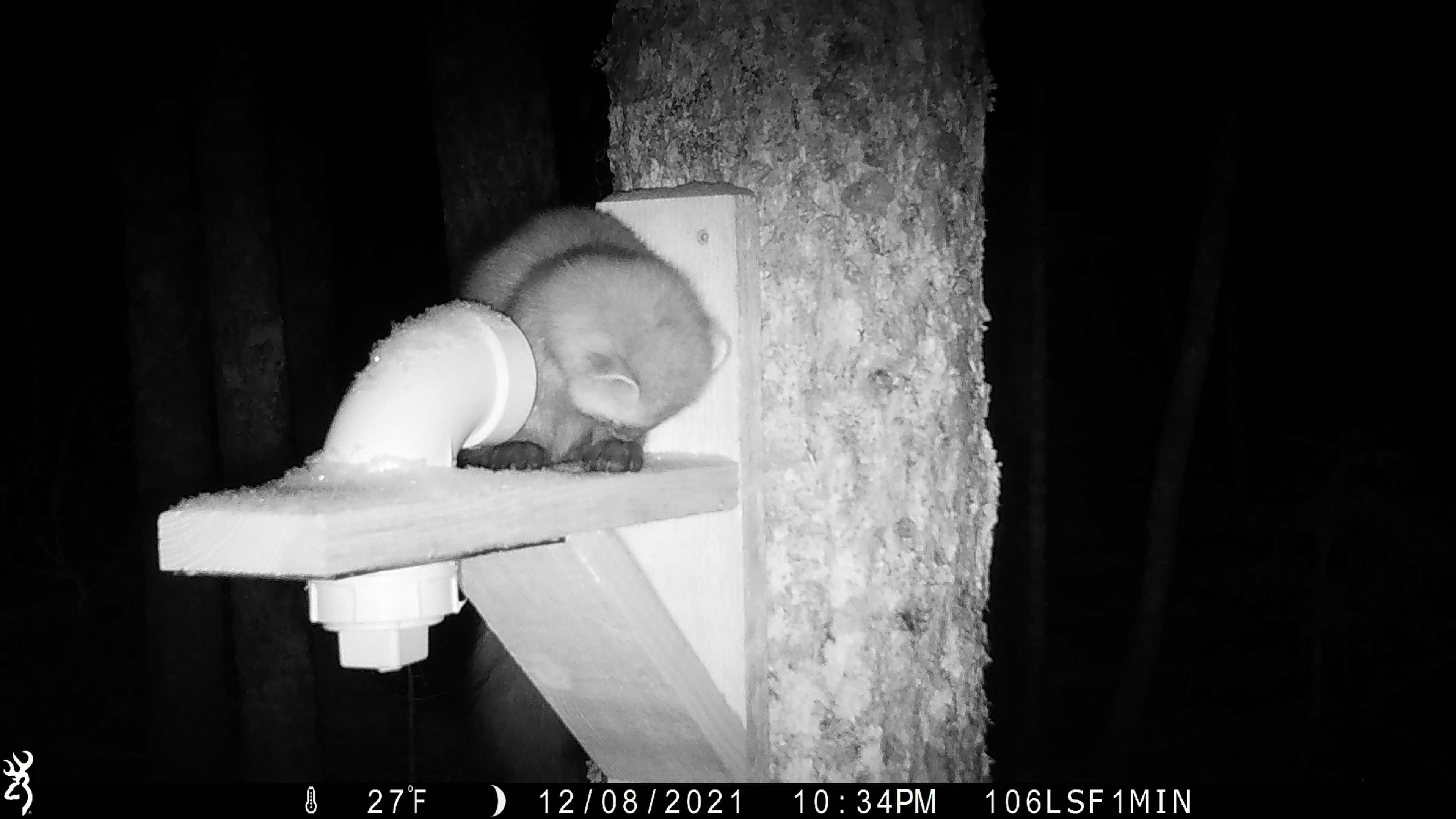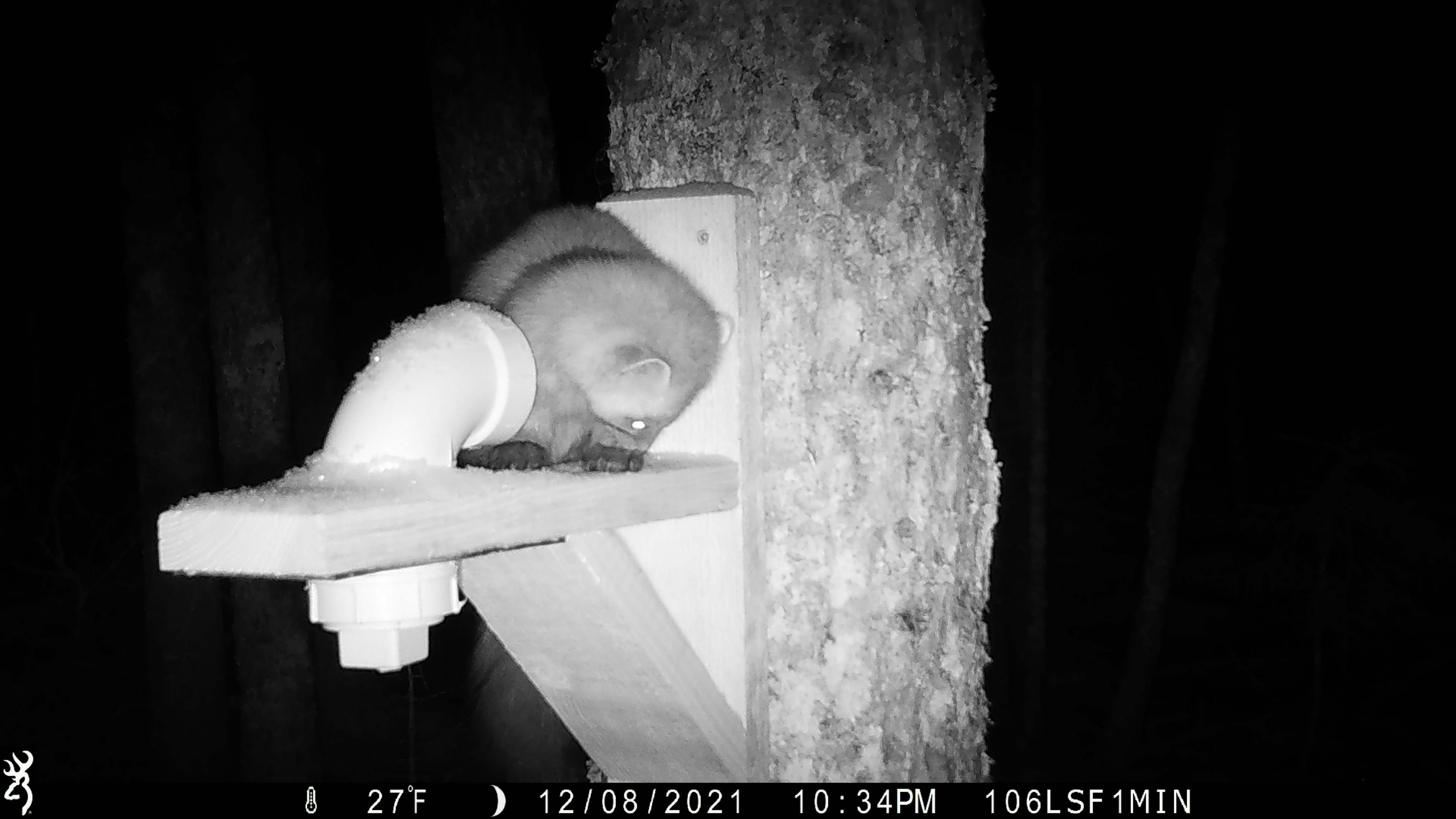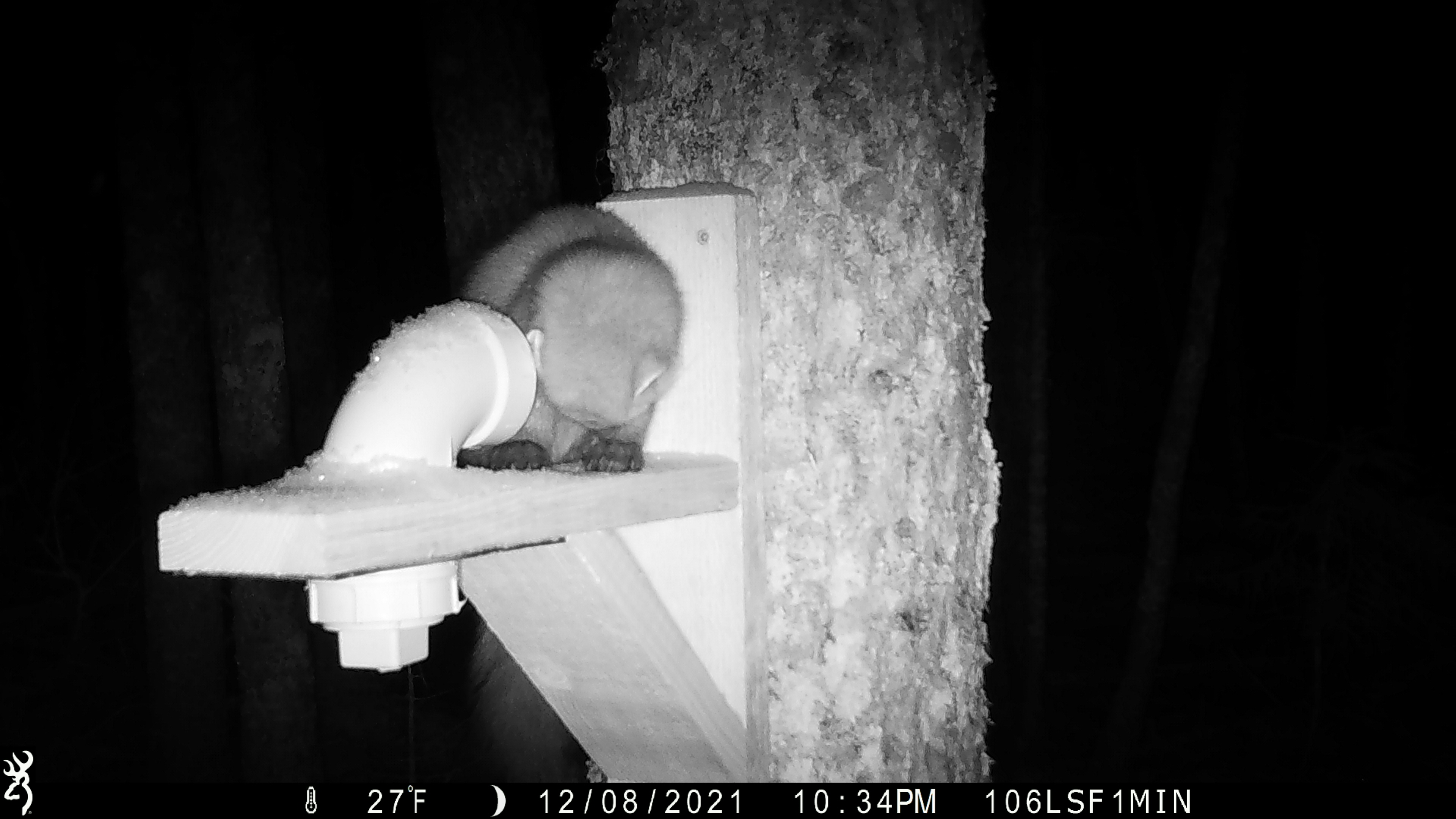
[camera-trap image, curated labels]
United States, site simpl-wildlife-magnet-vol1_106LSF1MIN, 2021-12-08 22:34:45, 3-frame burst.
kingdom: Animalia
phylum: Chordata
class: Mammalia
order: Carnivora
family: Mustelidae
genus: Martes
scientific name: Martes americana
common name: american marten